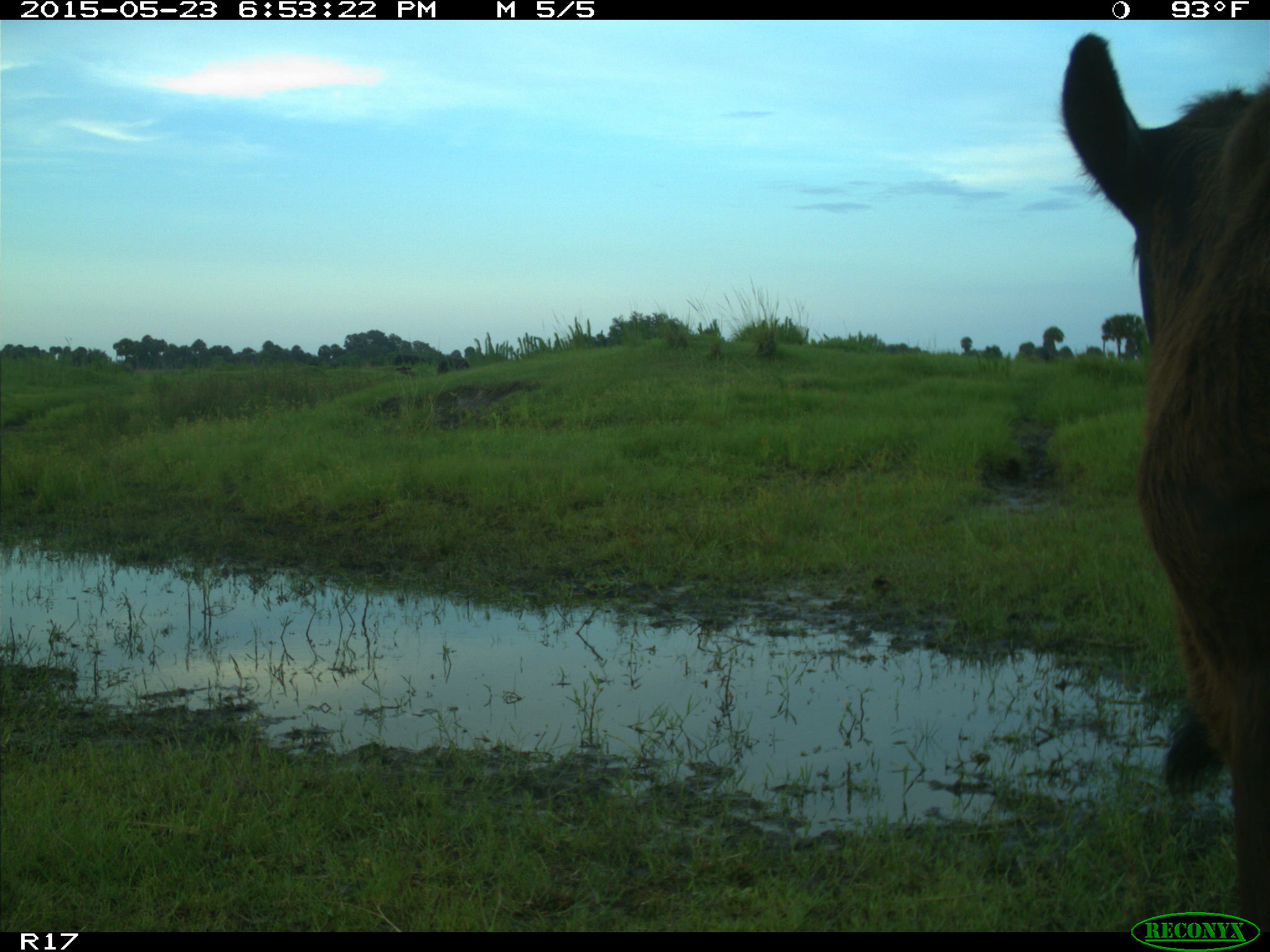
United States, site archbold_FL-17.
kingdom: Animalia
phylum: Chordata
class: Mammalia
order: Artiodactyla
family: Bovidae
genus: Bos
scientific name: Bos taurus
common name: domestic cow